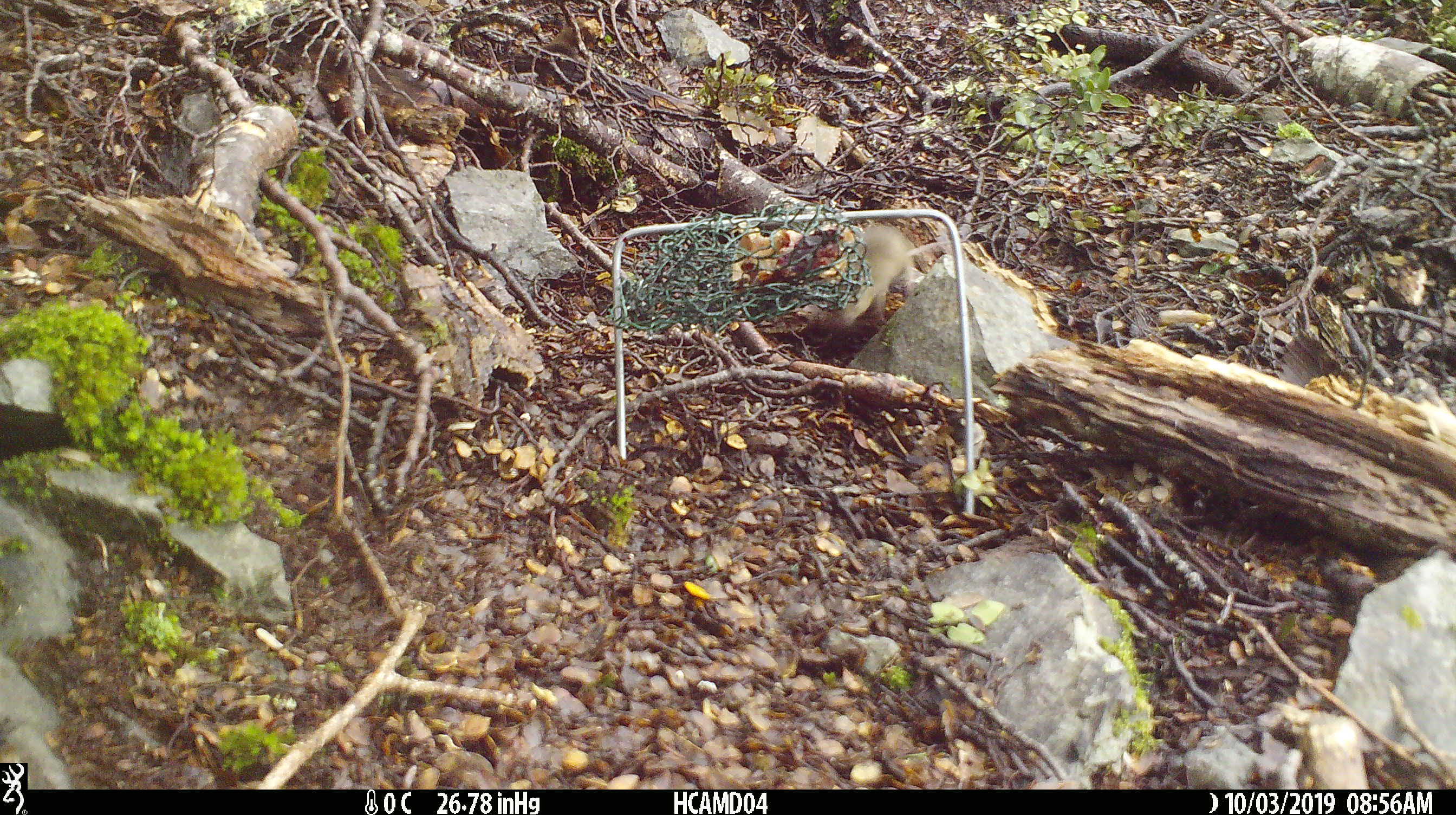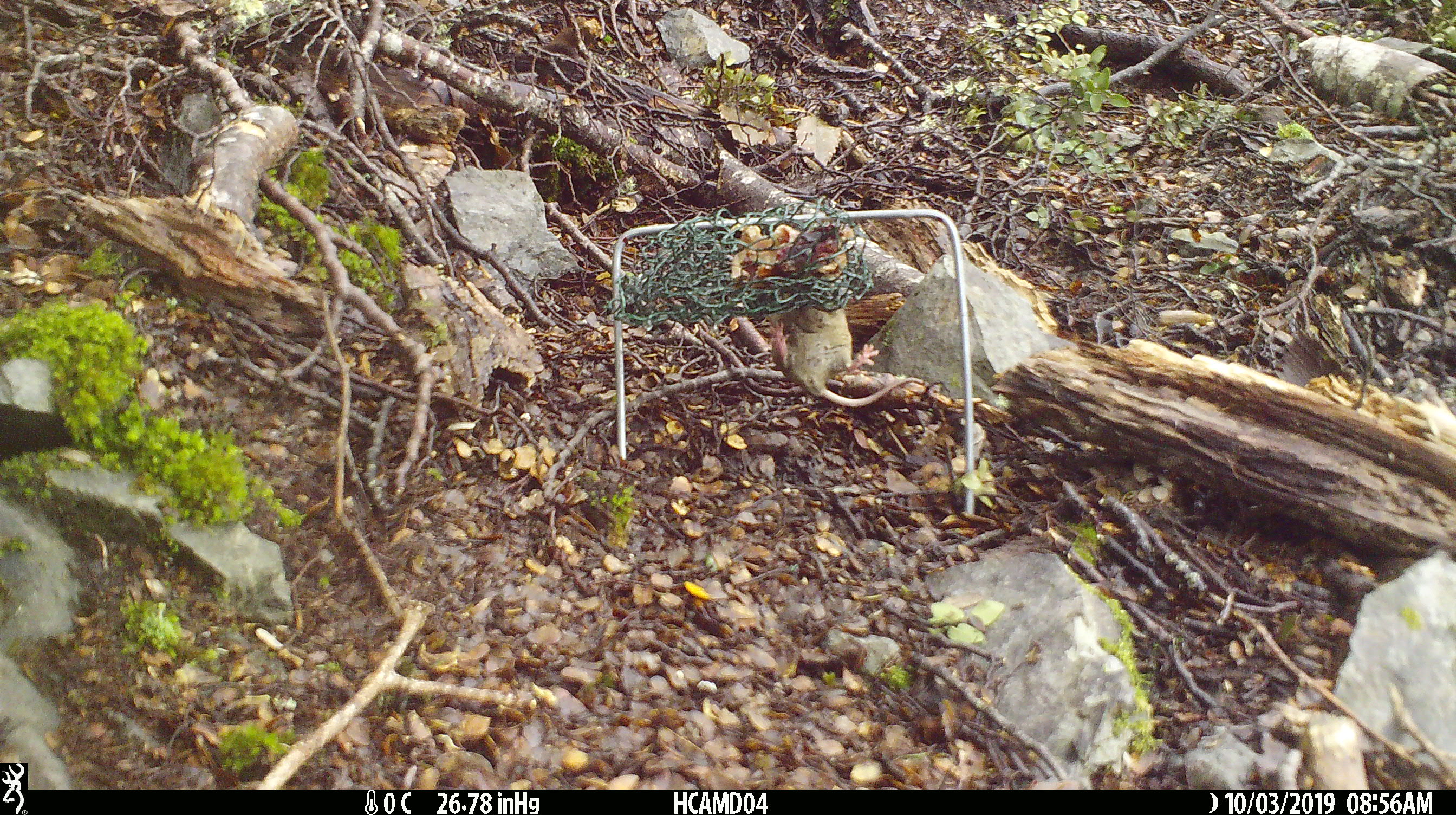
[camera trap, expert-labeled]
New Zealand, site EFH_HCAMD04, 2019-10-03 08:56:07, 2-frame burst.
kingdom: Animalia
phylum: Chordata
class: Mammalia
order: Rodentia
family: Muridae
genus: Mus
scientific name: Mus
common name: mouse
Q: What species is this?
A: Mouse (Mus).